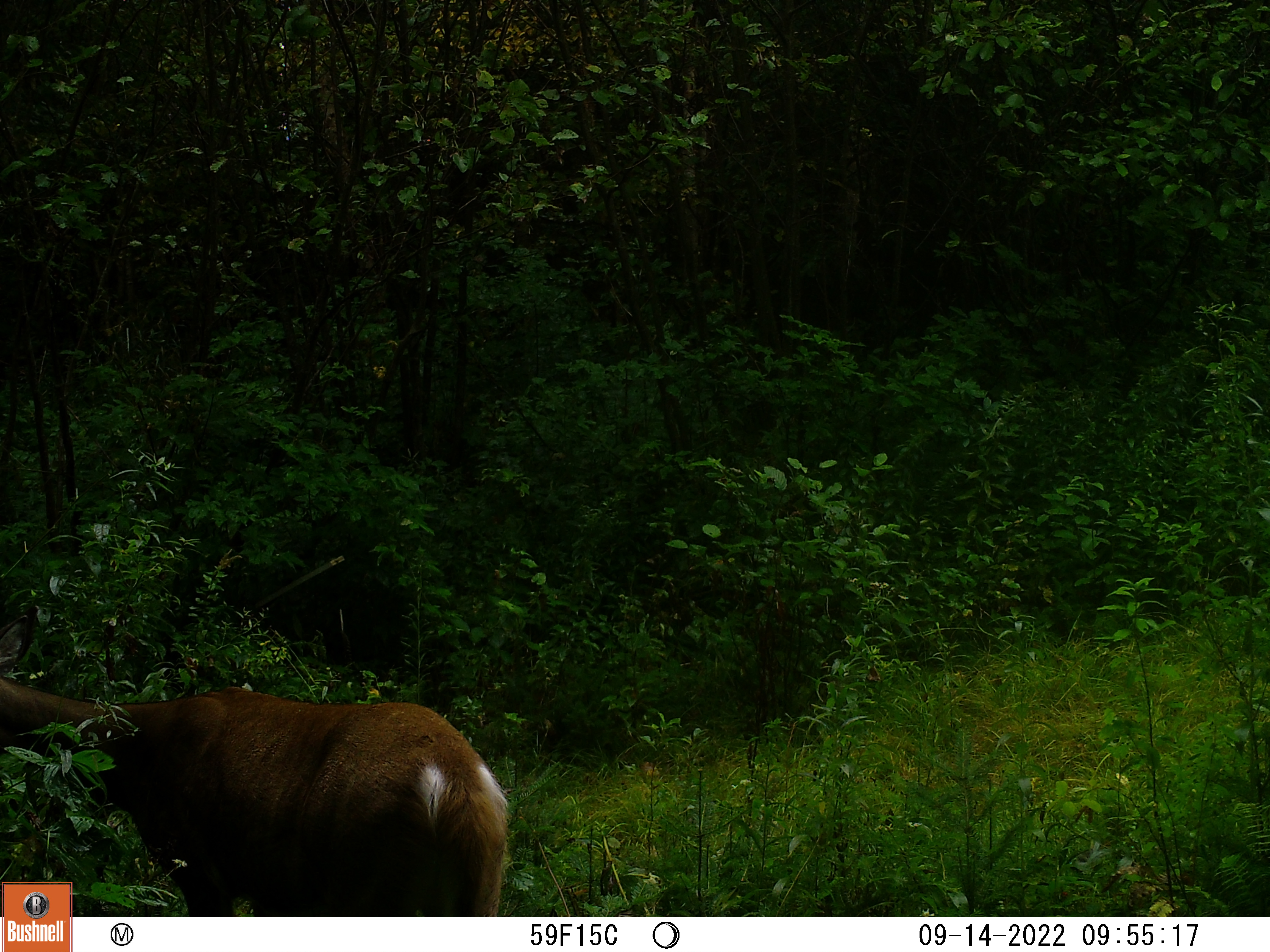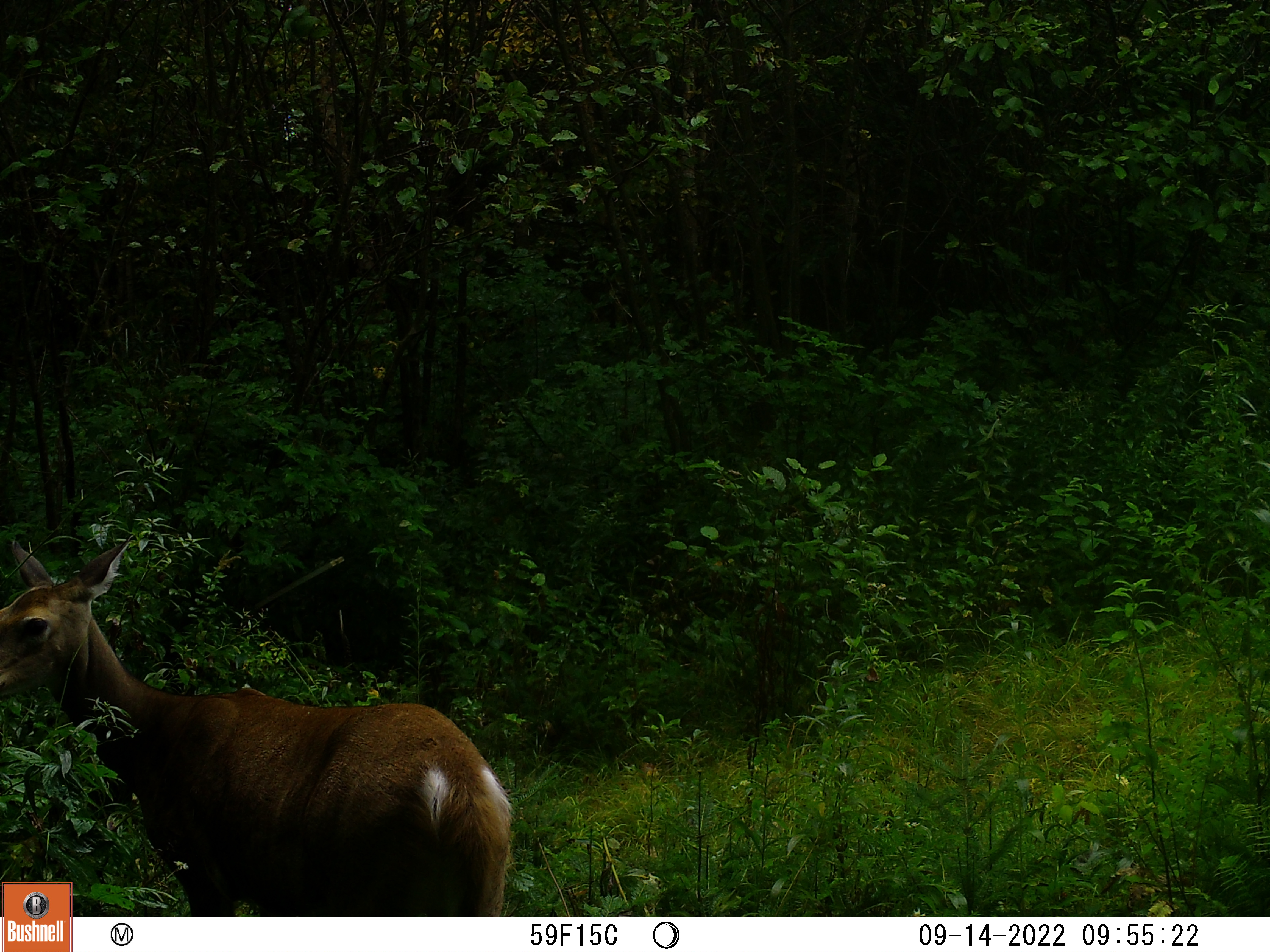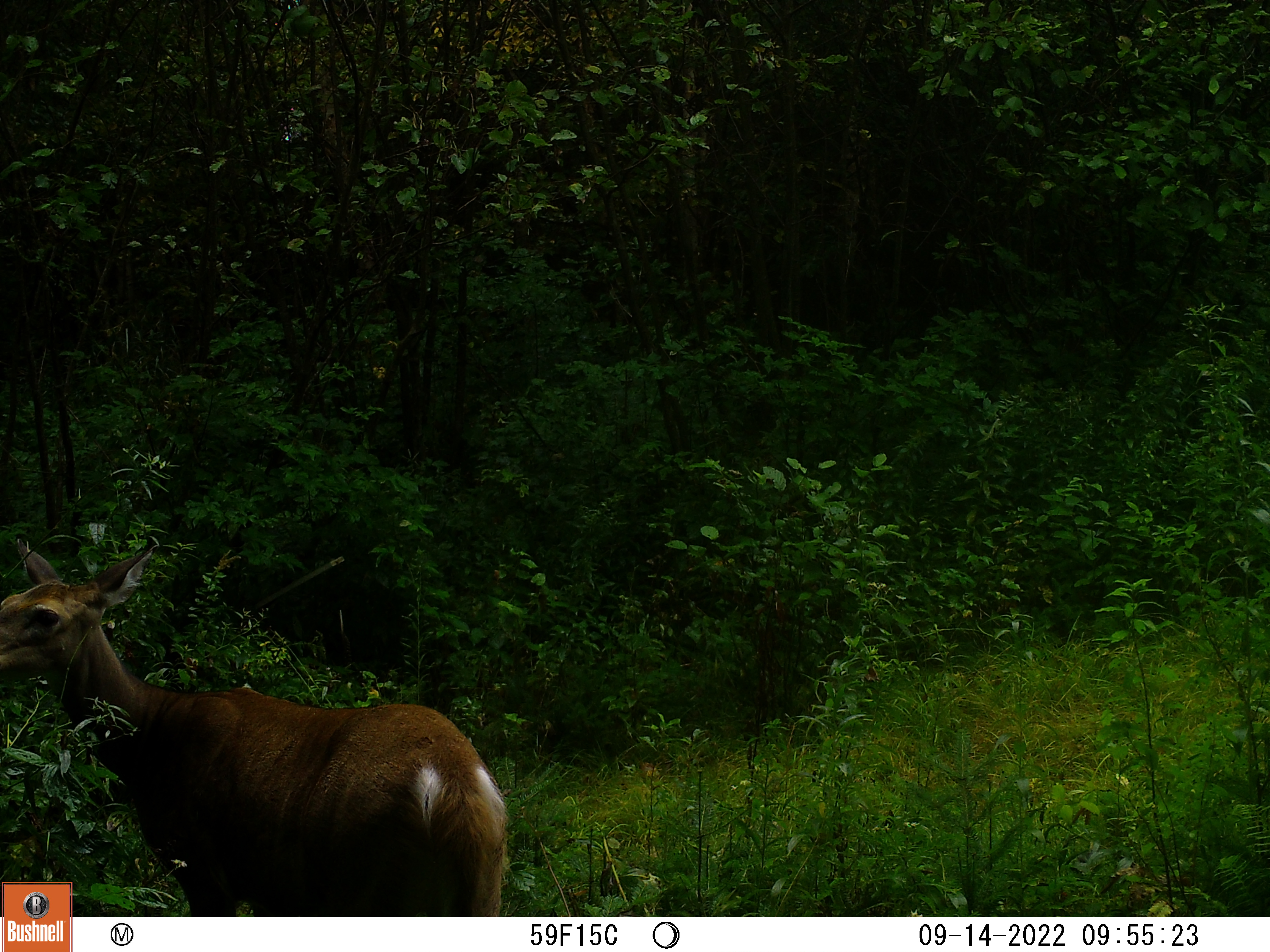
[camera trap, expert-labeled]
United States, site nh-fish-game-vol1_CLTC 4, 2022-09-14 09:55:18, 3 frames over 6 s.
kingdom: Animalia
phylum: Chordata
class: Mammalia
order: Artiodactyla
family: Cervidae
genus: Odocoileus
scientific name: Odocoileus virginianus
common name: white-tailed deer